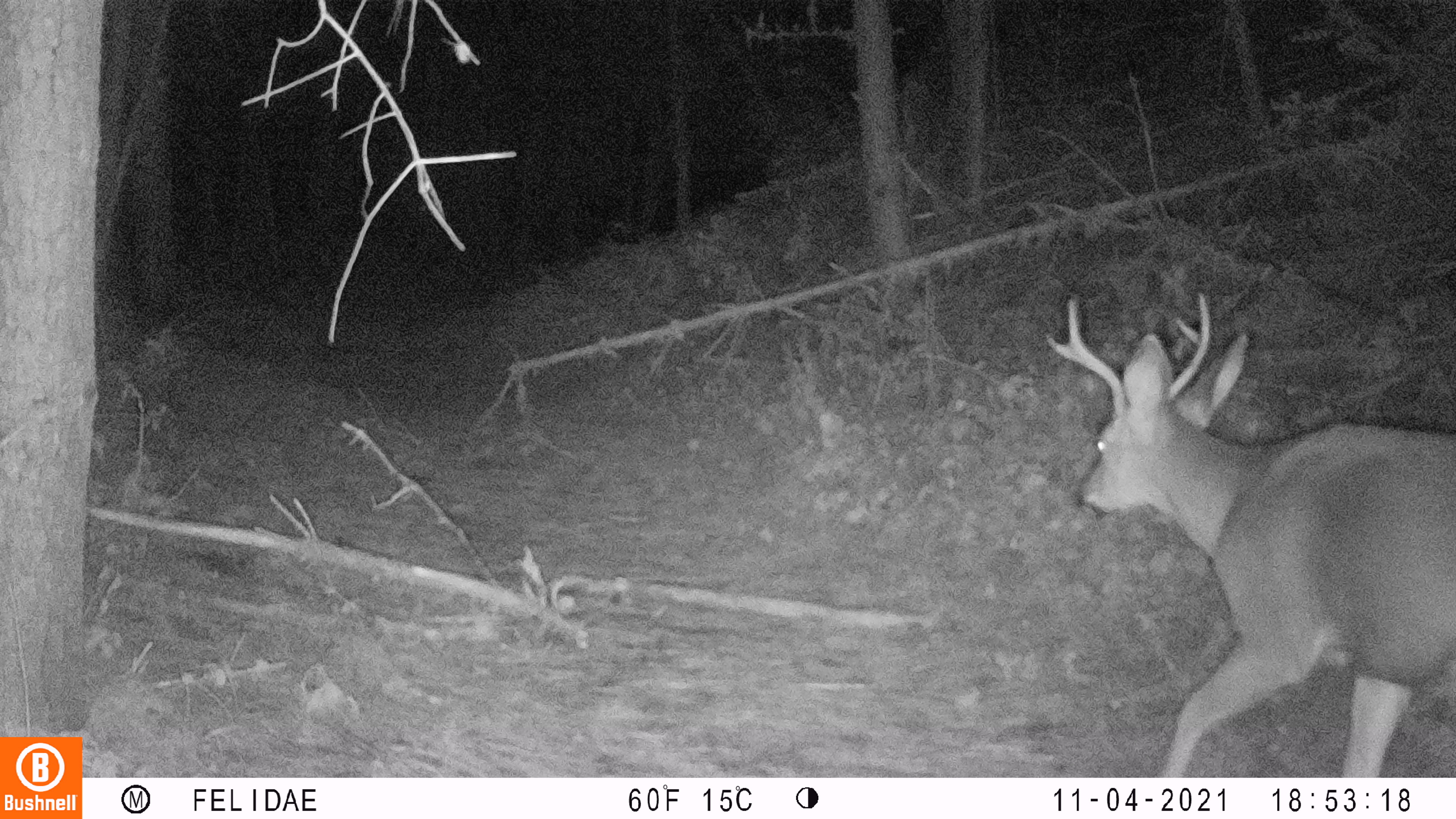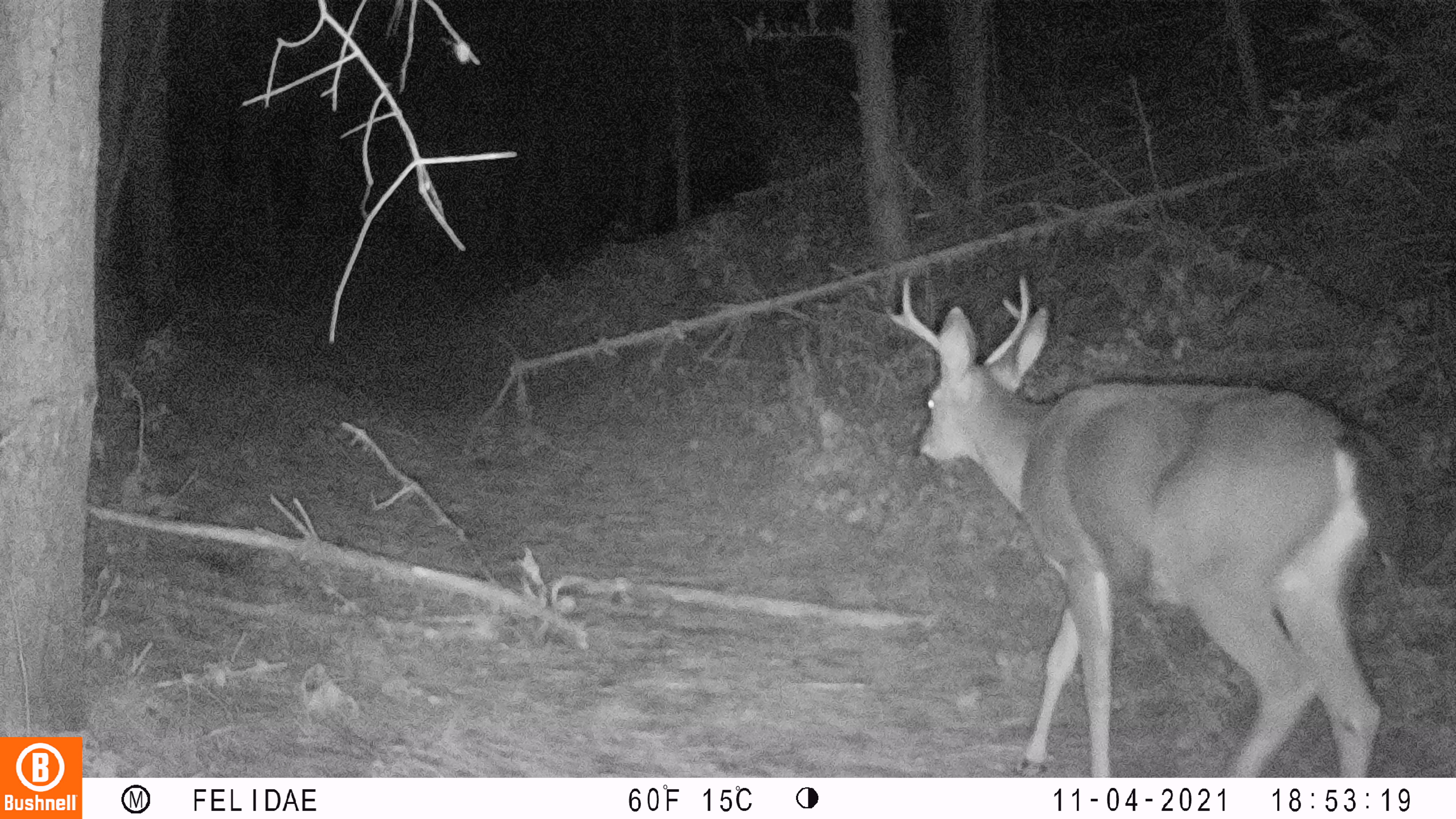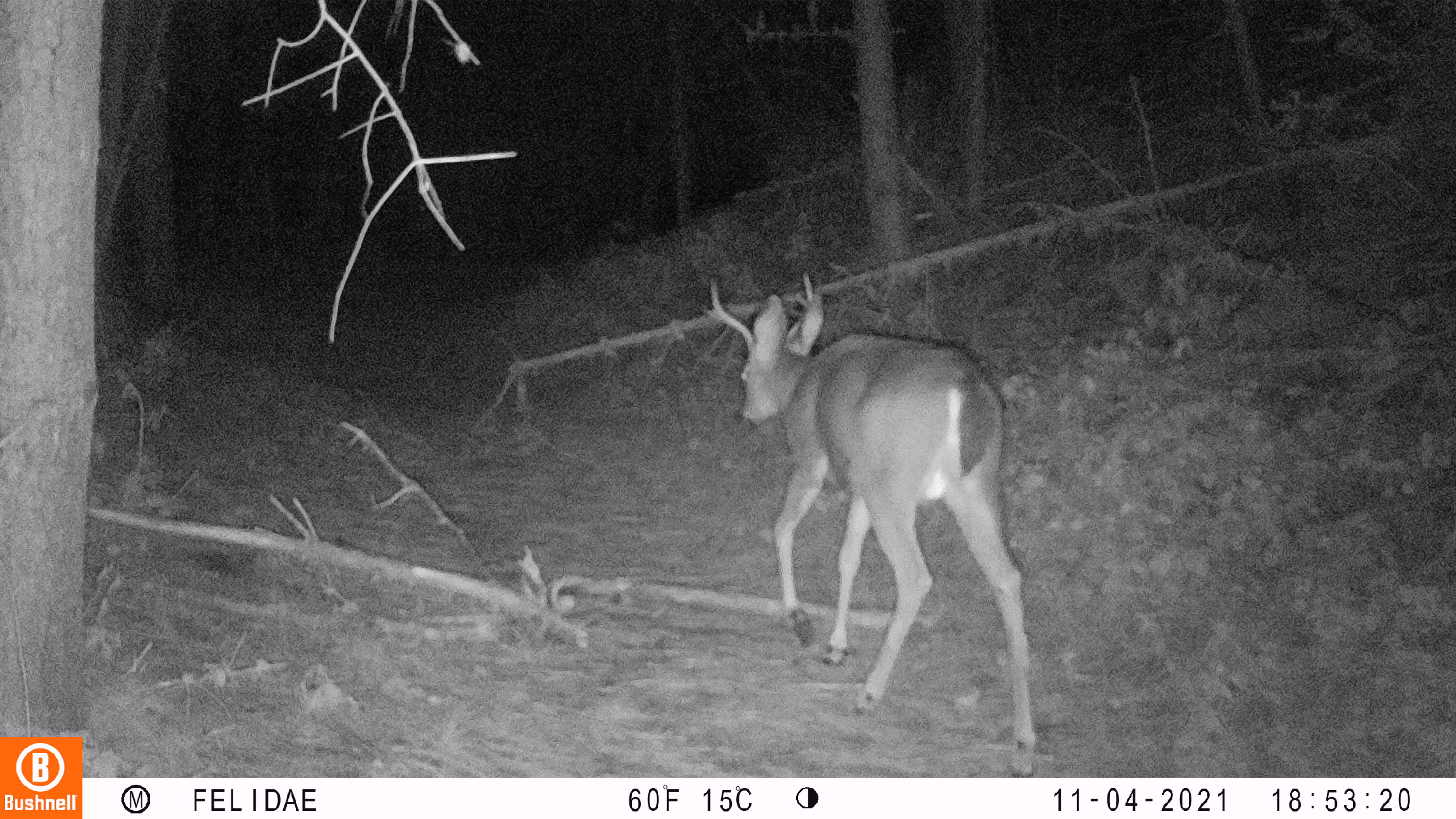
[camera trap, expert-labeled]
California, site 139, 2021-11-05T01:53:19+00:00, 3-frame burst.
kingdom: Animalia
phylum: Chordata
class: Mammalia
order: Artiodactyla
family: Cervidae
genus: Odocoileus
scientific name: Odocoileus hemionus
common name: mule deer